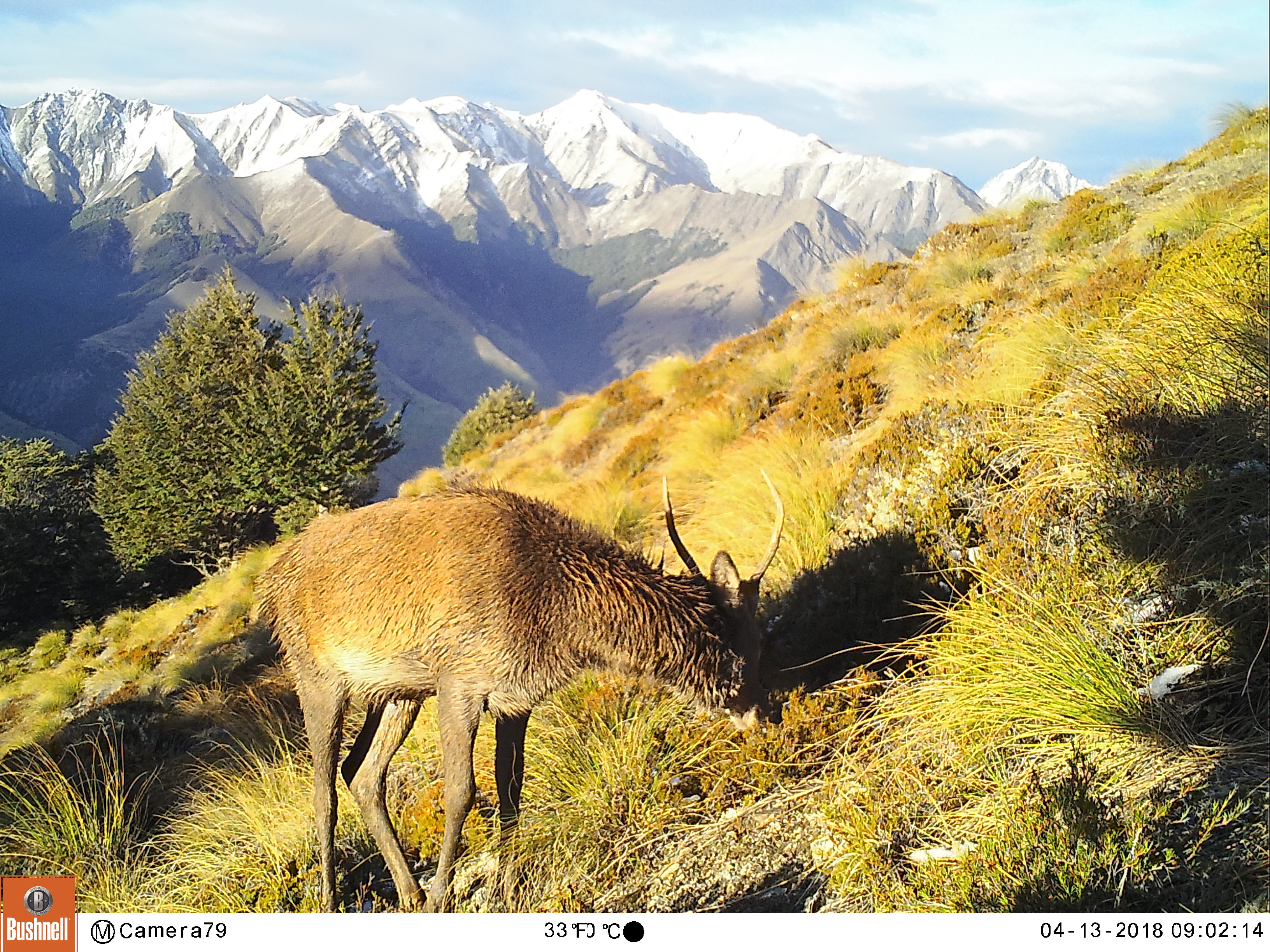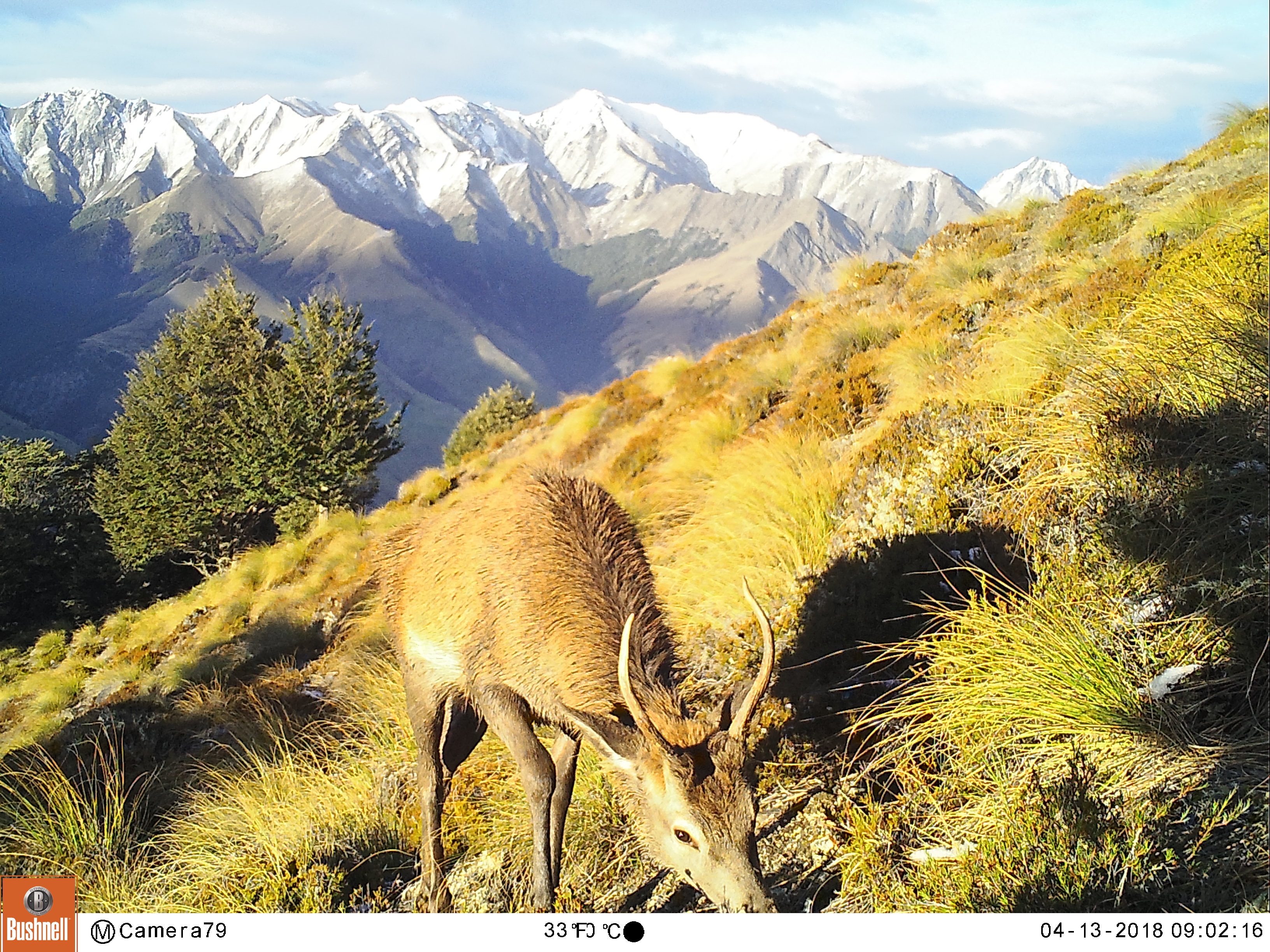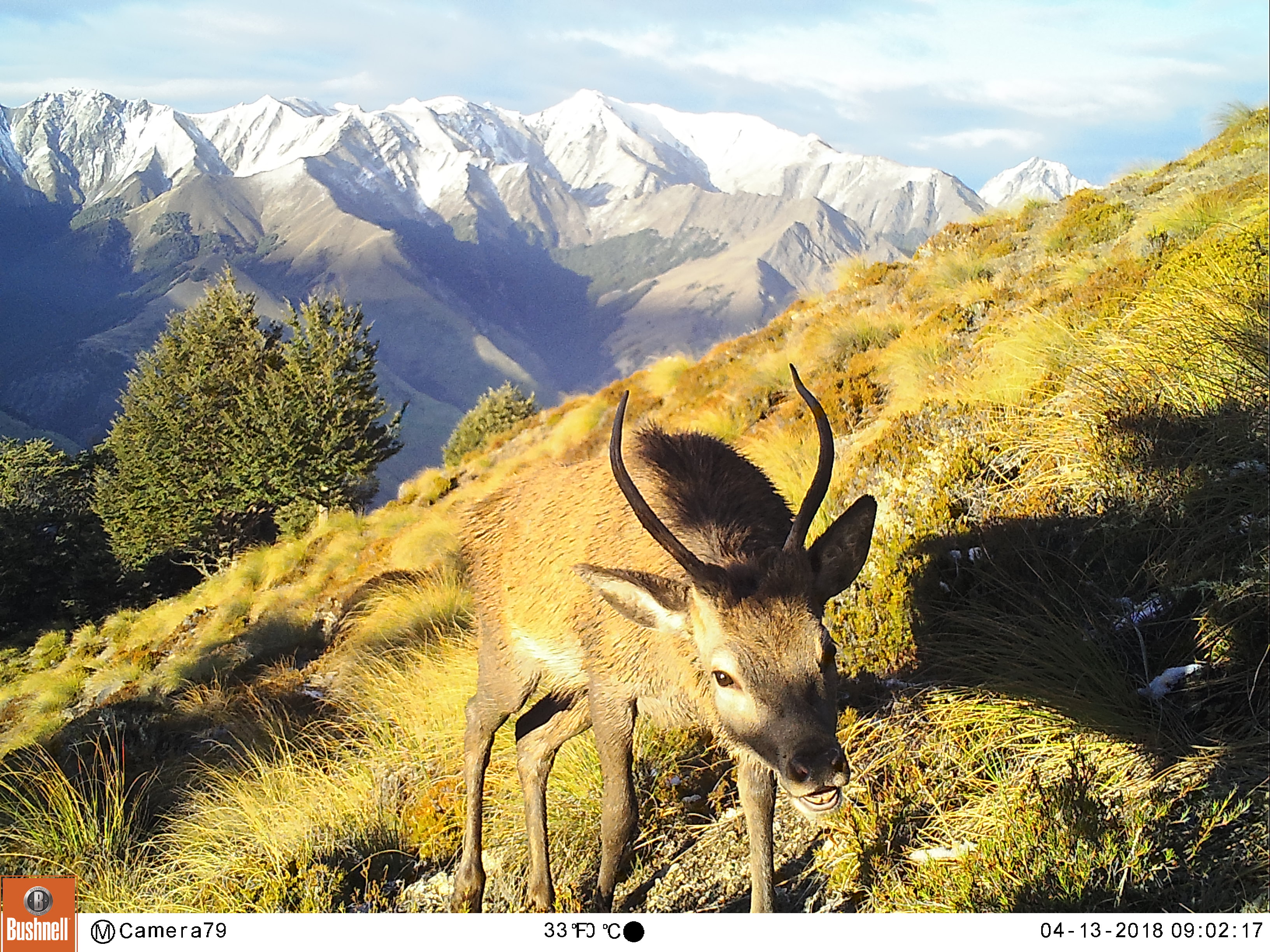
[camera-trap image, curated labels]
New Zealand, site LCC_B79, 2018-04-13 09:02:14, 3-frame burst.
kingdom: Animalia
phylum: Chordata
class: Mammalia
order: Artiodactyla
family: Cervidae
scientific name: Cervidae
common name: deer